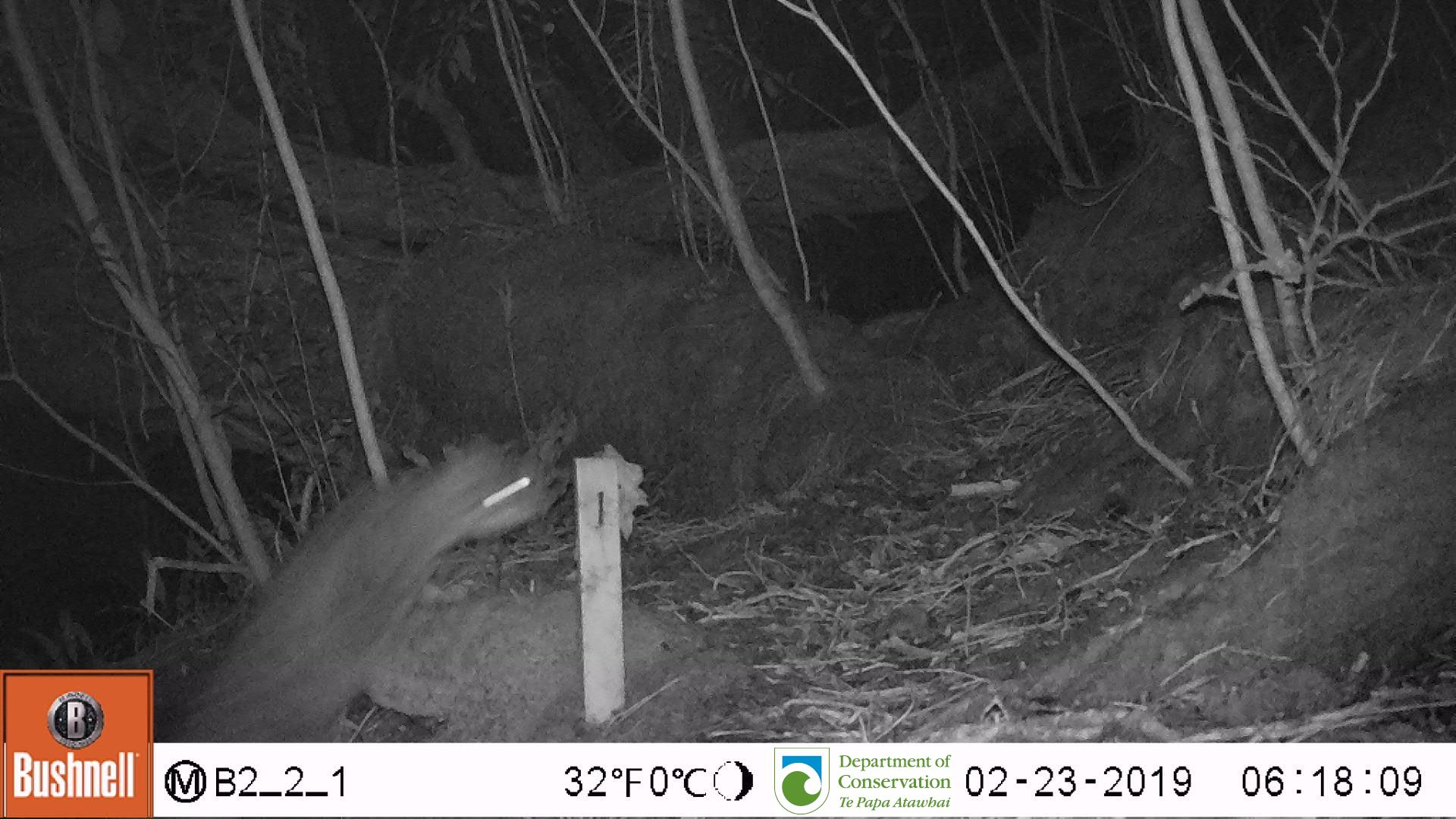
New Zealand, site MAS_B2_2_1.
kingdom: Animalia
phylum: Chordata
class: Mammalia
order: Carnivora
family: Felidae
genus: Felis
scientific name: Felis catus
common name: domestic cat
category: cat